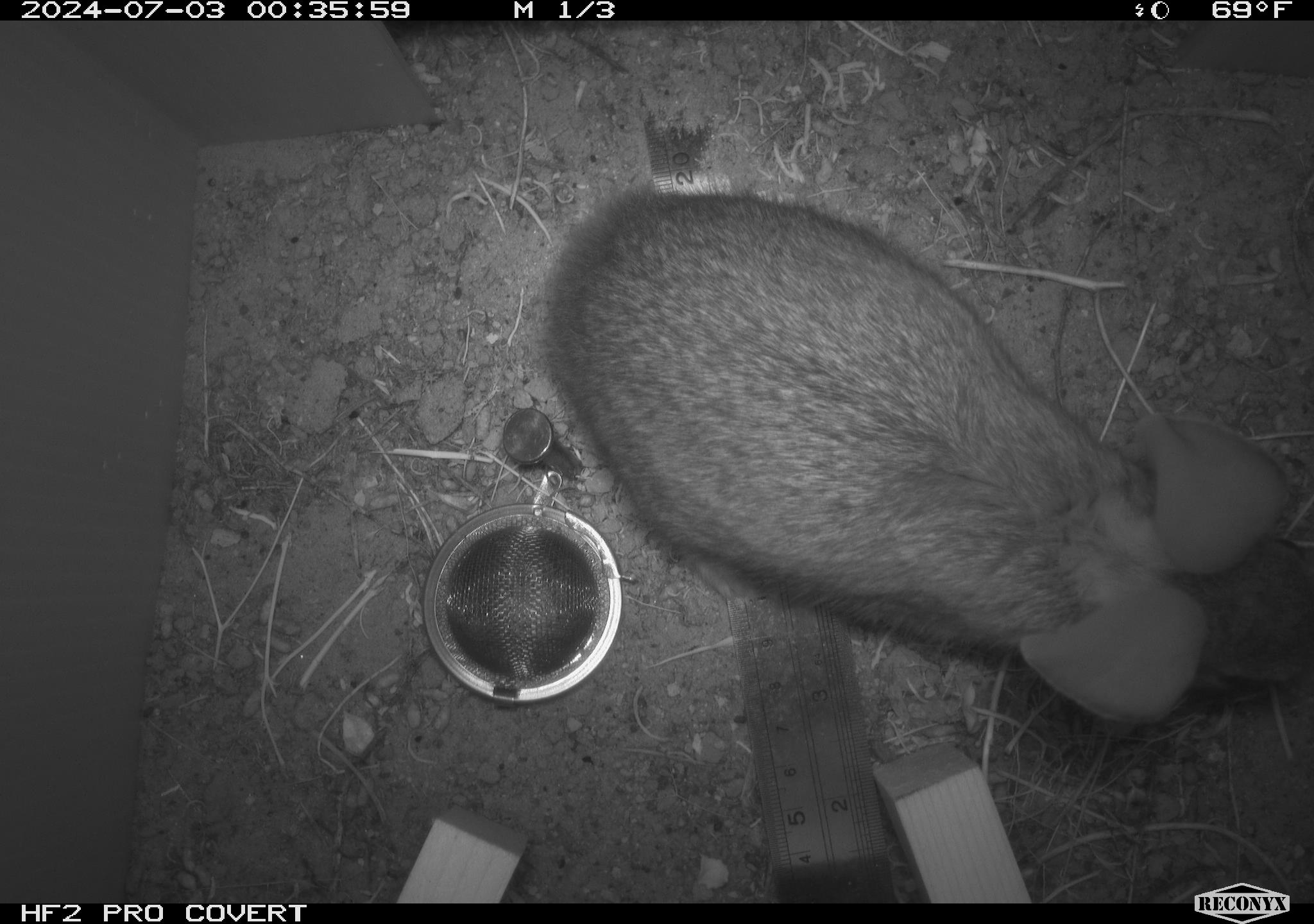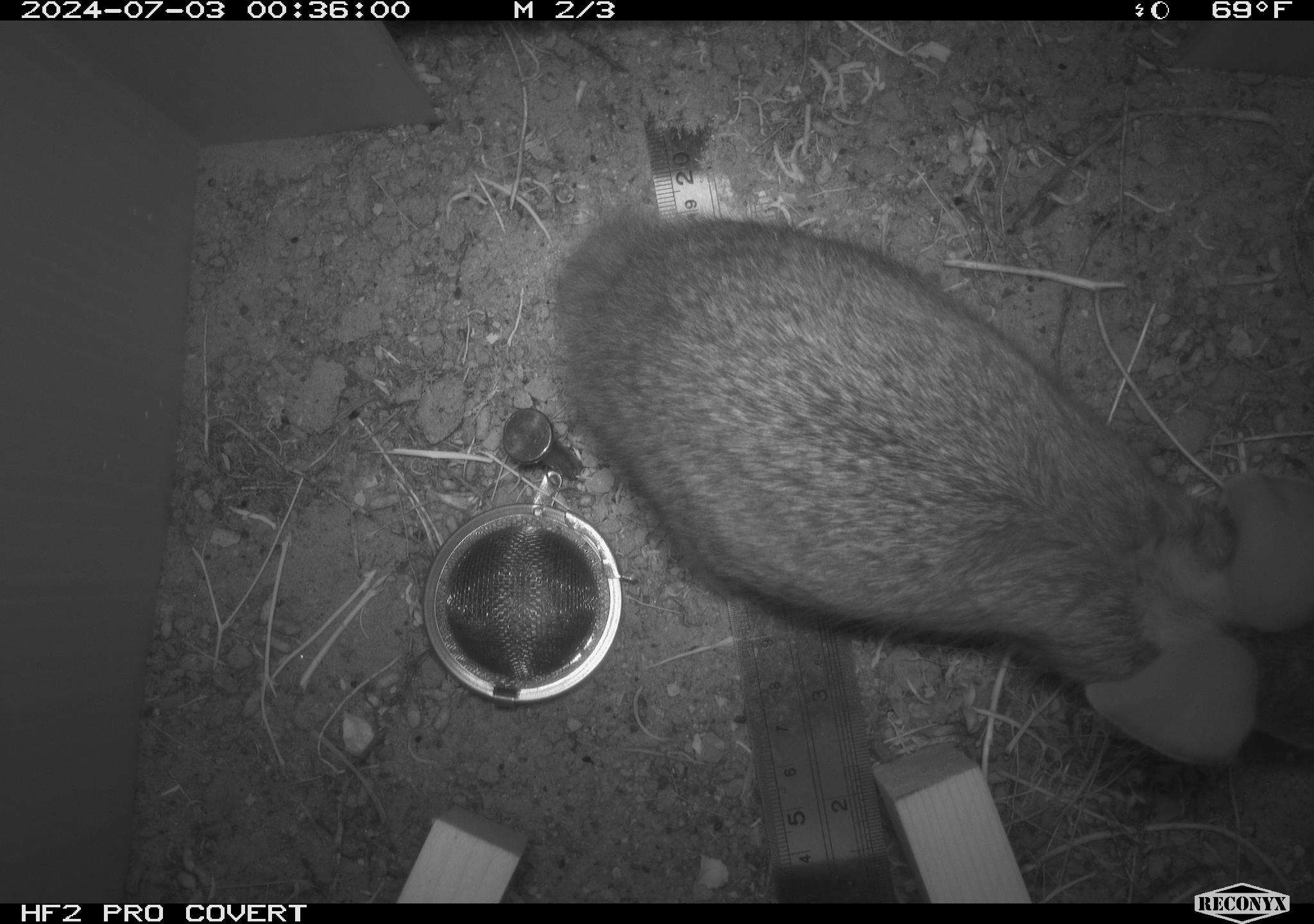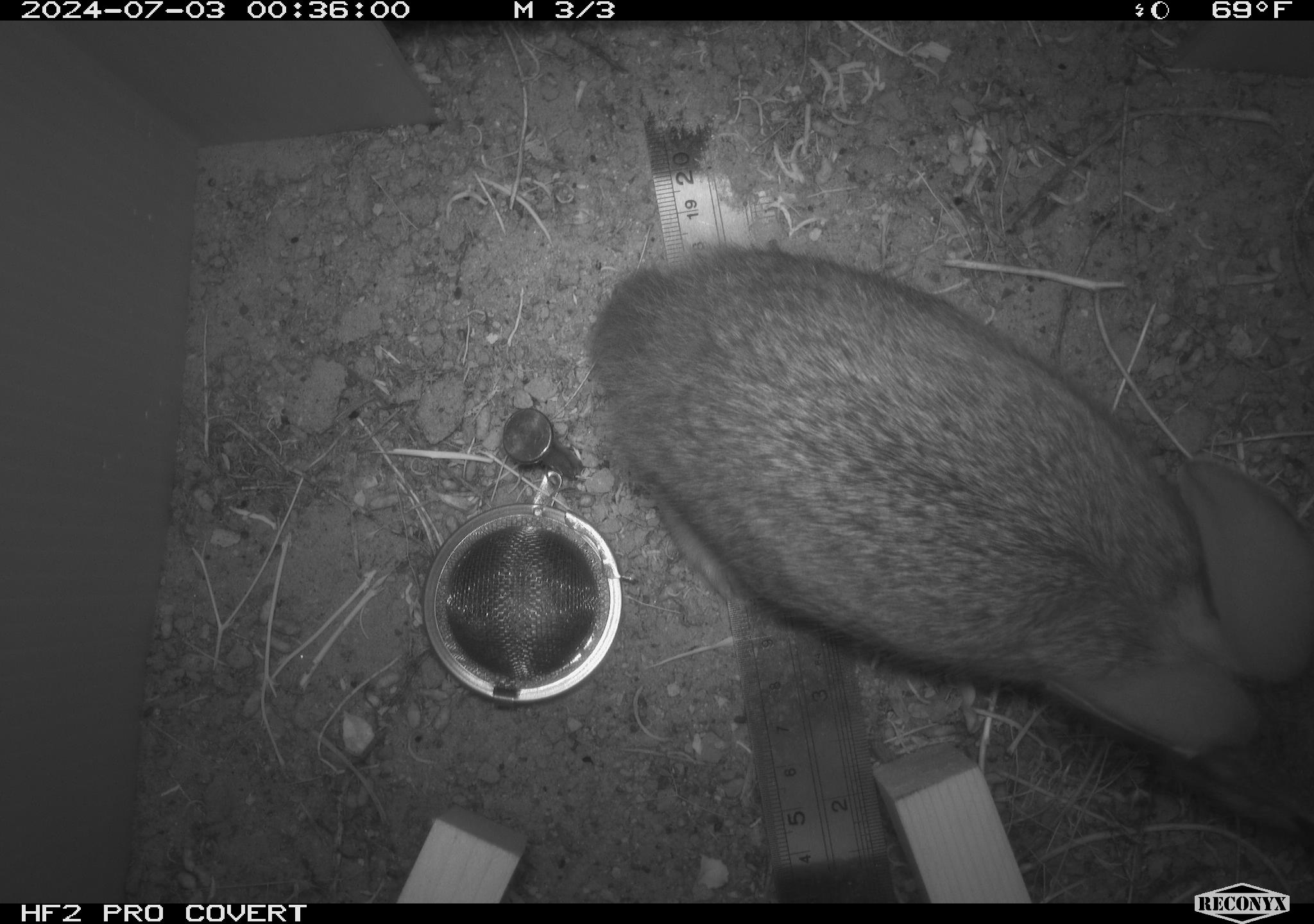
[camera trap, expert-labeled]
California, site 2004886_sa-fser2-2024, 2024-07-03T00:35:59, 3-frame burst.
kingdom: Animalia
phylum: Chordata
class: Mammalia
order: Lagomorpha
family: Leporidae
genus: Sylvilagus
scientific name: Sylvilagus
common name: cottontail rabbits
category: sylvilagus species